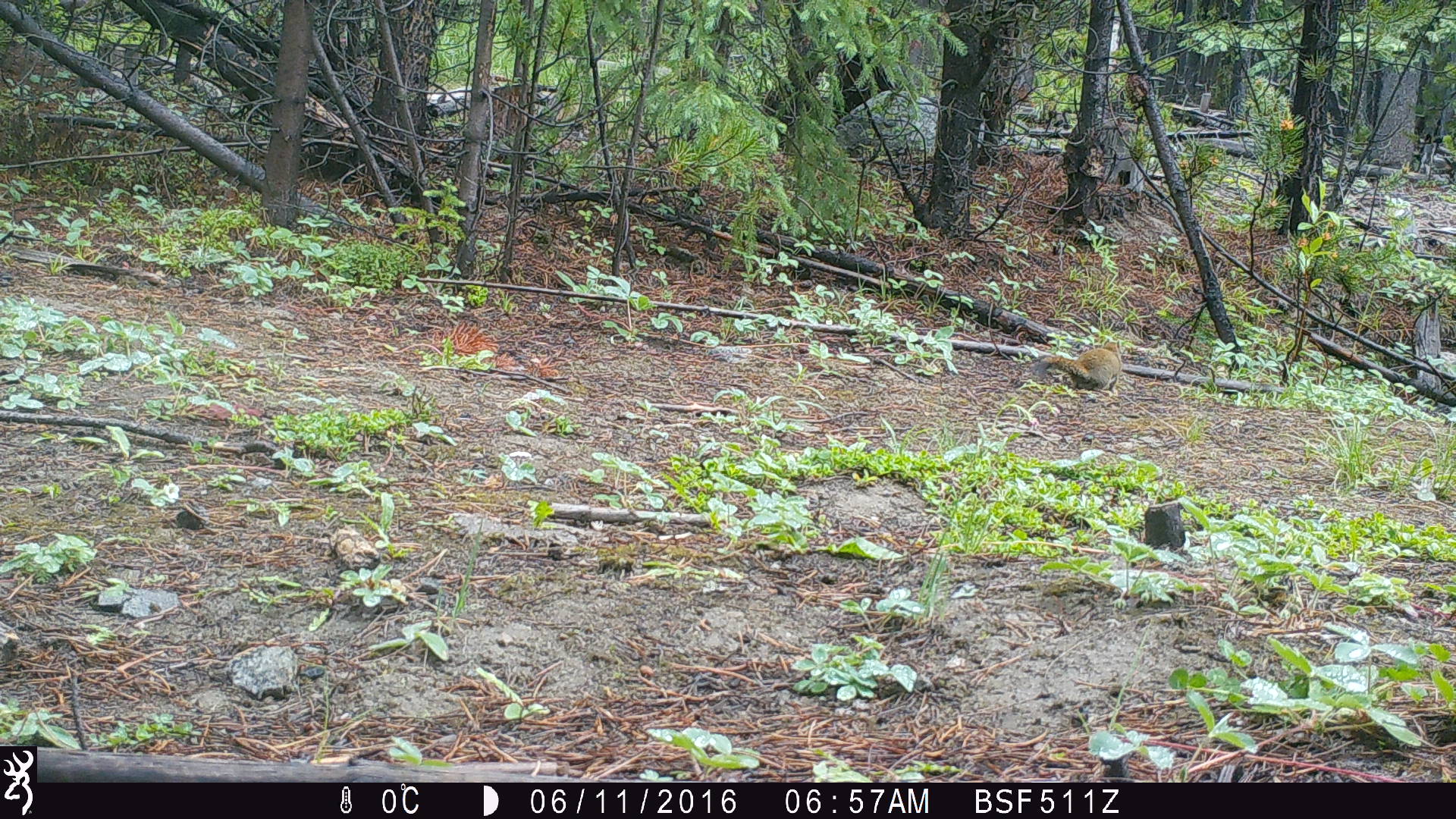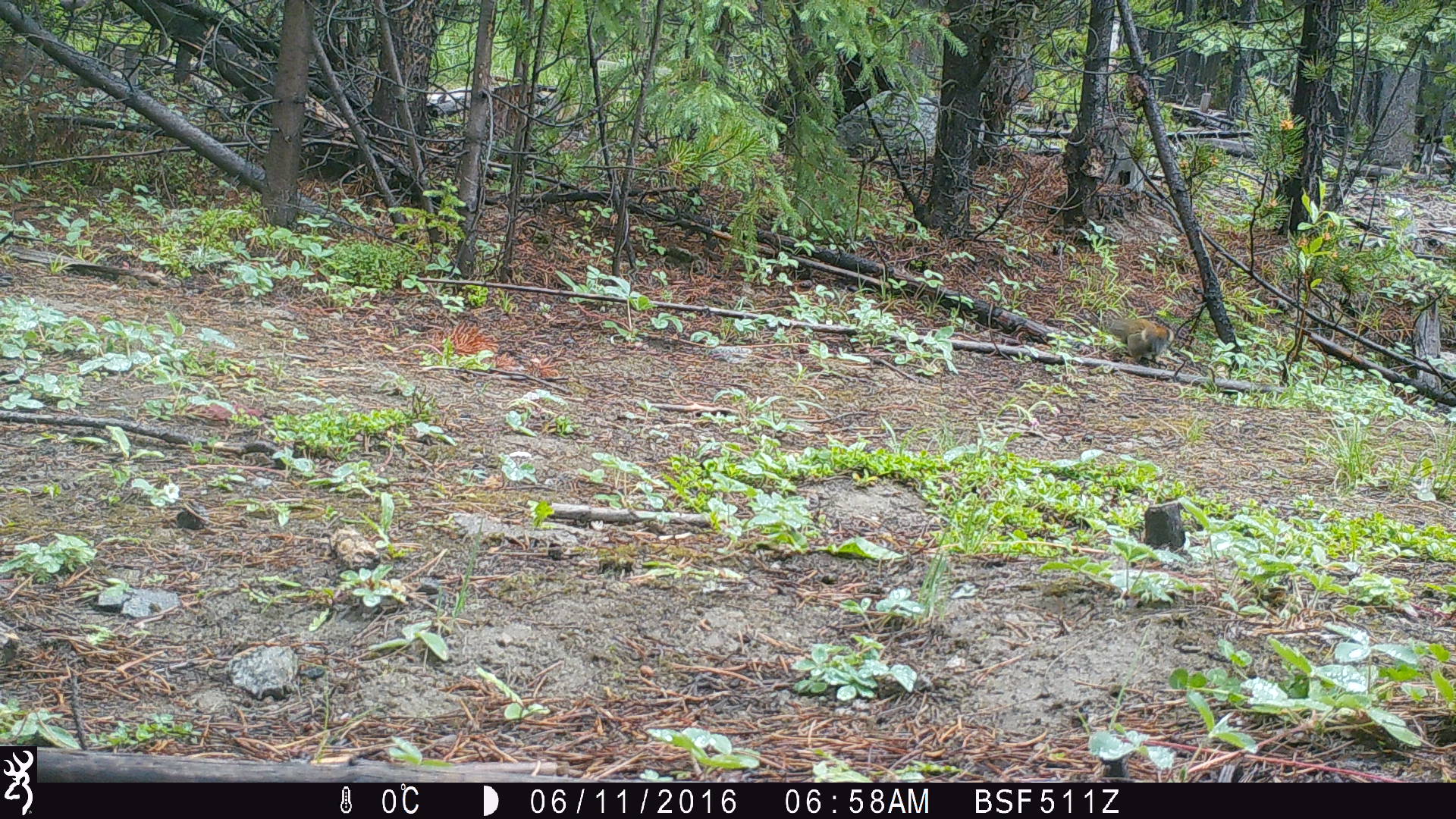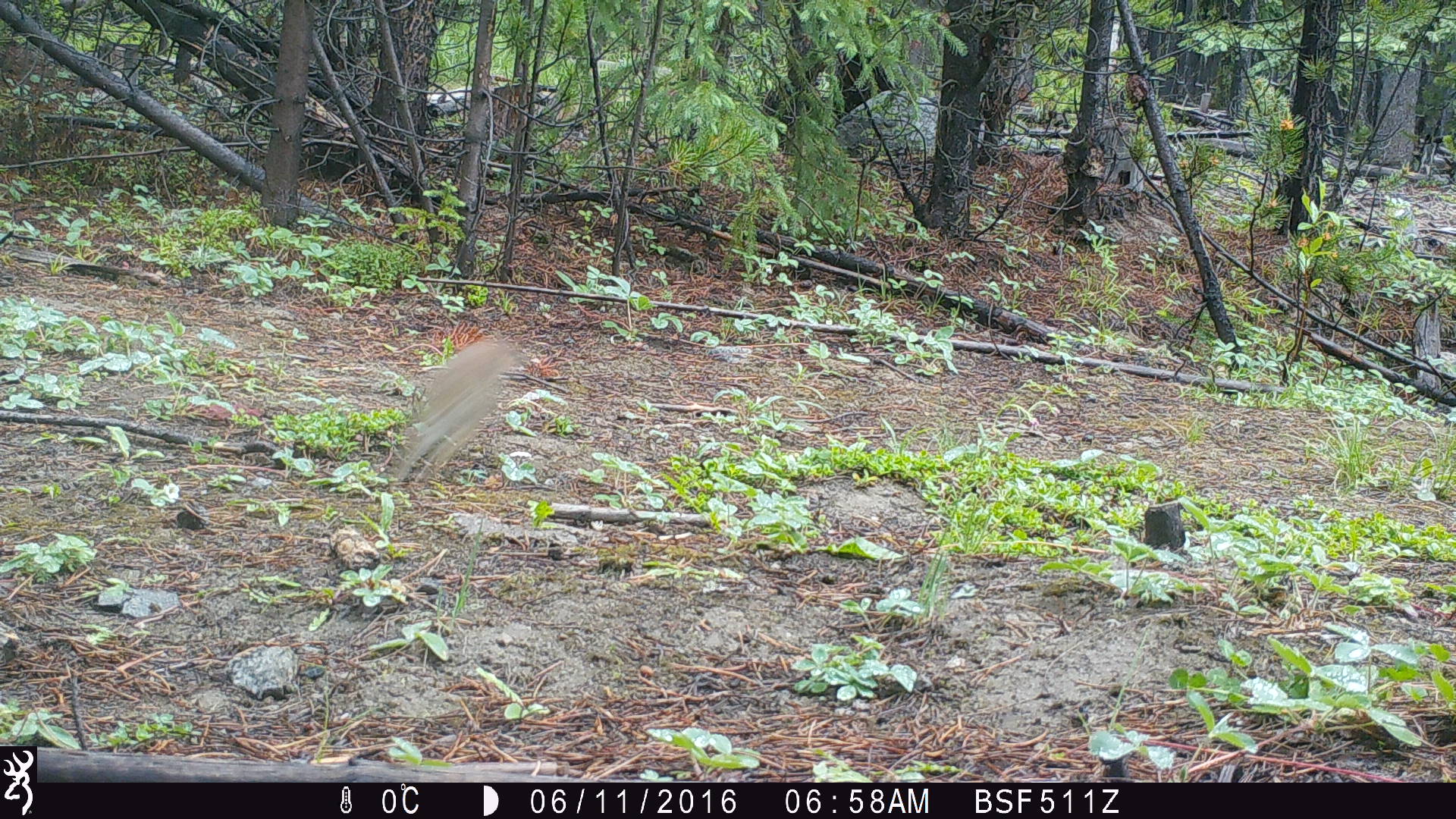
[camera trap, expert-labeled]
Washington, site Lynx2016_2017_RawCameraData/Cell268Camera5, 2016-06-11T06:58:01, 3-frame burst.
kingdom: Animalia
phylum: Chordata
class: Mammalia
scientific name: Mammalia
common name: small mammal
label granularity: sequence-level